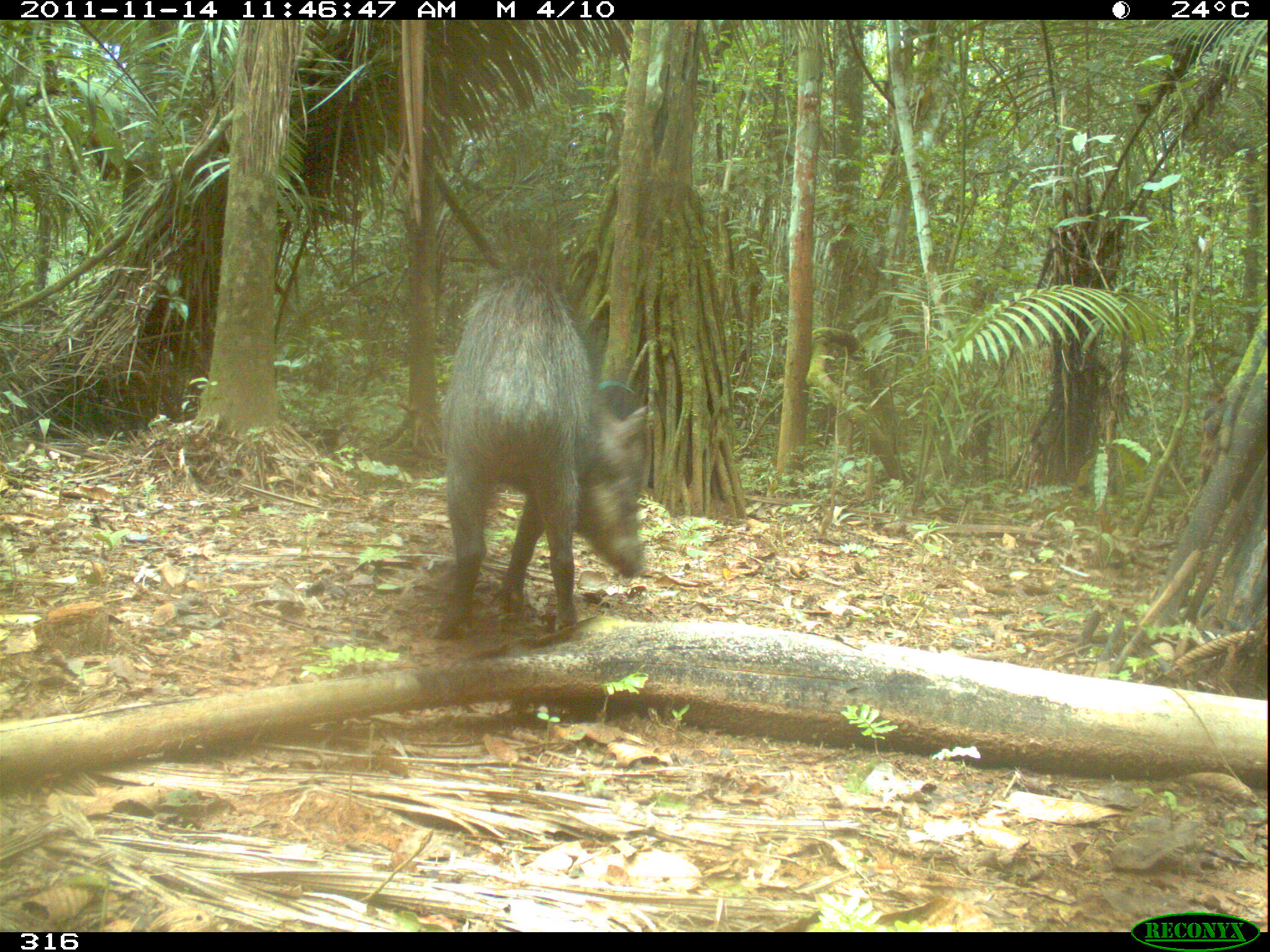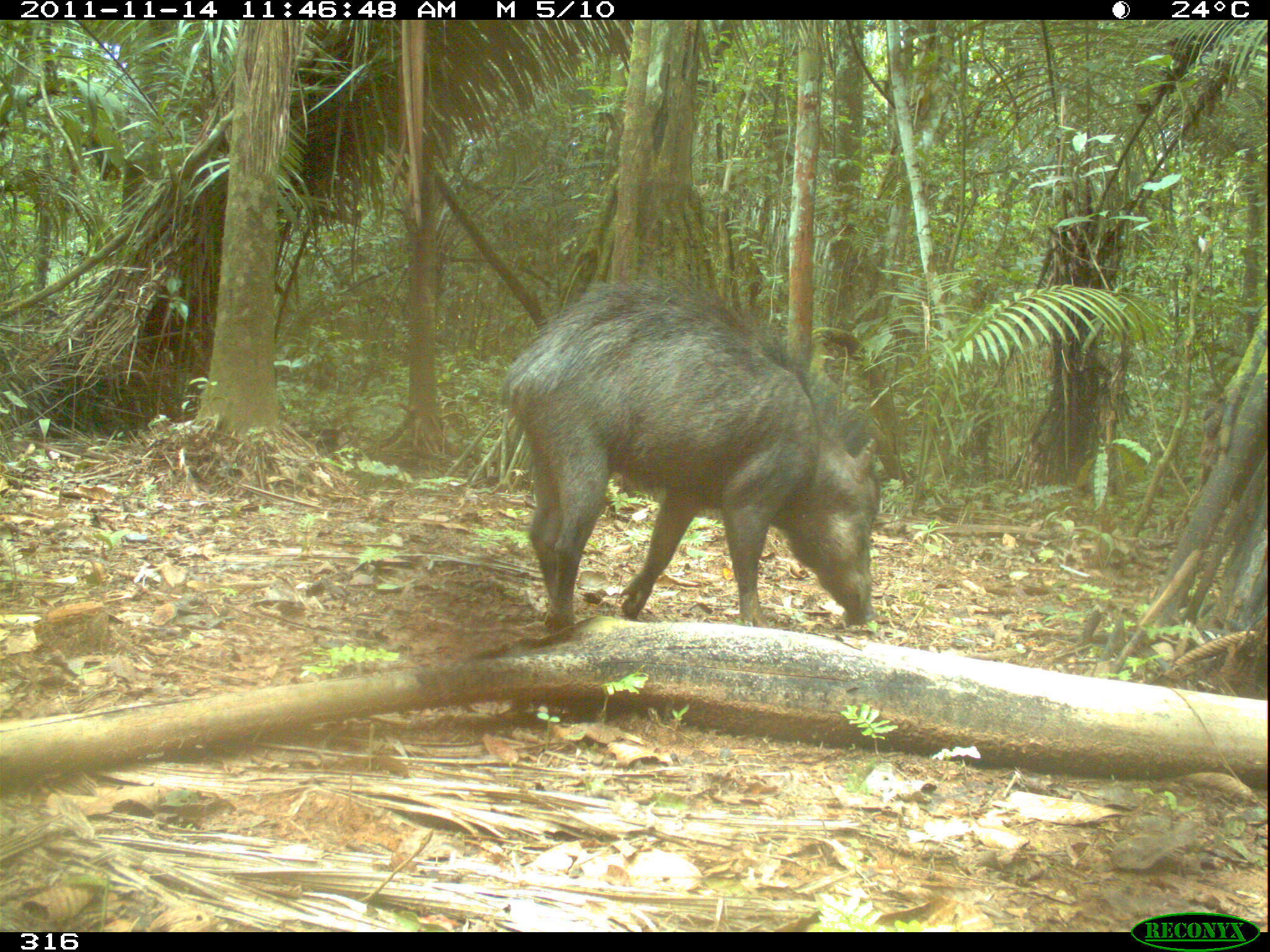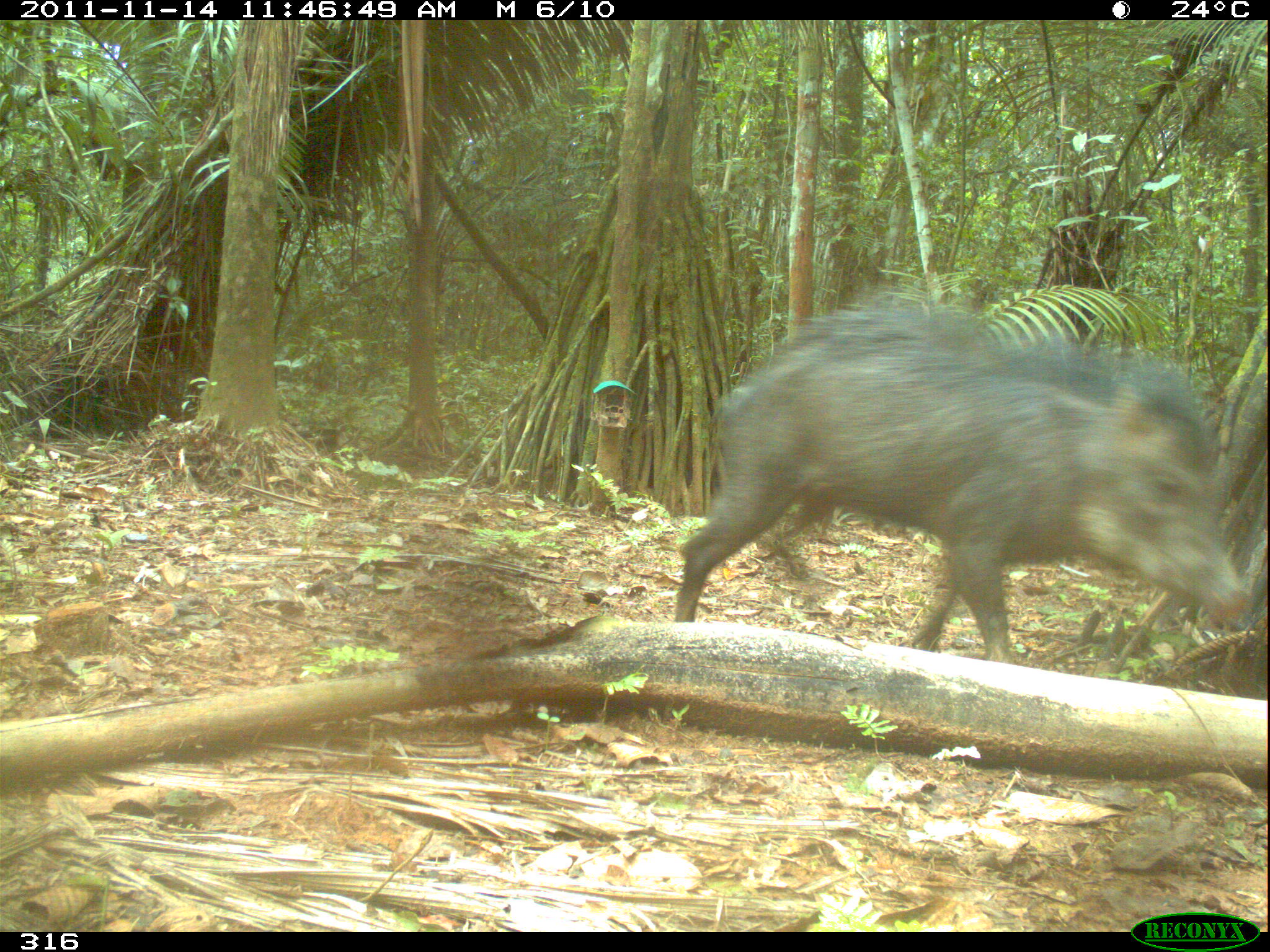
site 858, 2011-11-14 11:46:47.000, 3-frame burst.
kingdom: Animalia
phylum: Chordata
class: Mammalia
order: Artiodactyla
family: Tayassuidae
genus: Tayassu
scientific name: Tayassu pecari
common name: white-lipped peccary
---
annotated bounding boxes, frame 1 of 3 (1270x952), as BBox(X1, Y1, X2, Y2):
tayassu pecari: BBox(439, 265, 647, 643)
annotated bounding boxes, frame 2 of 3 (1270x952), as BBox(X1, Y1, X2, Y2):
tayassu pecari: BBox(497, 270, 884, 635)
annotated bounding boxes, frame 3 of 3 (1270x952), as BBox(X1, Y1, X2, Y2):
tayassu pecari: BBox(674, 299, 1255, 664)